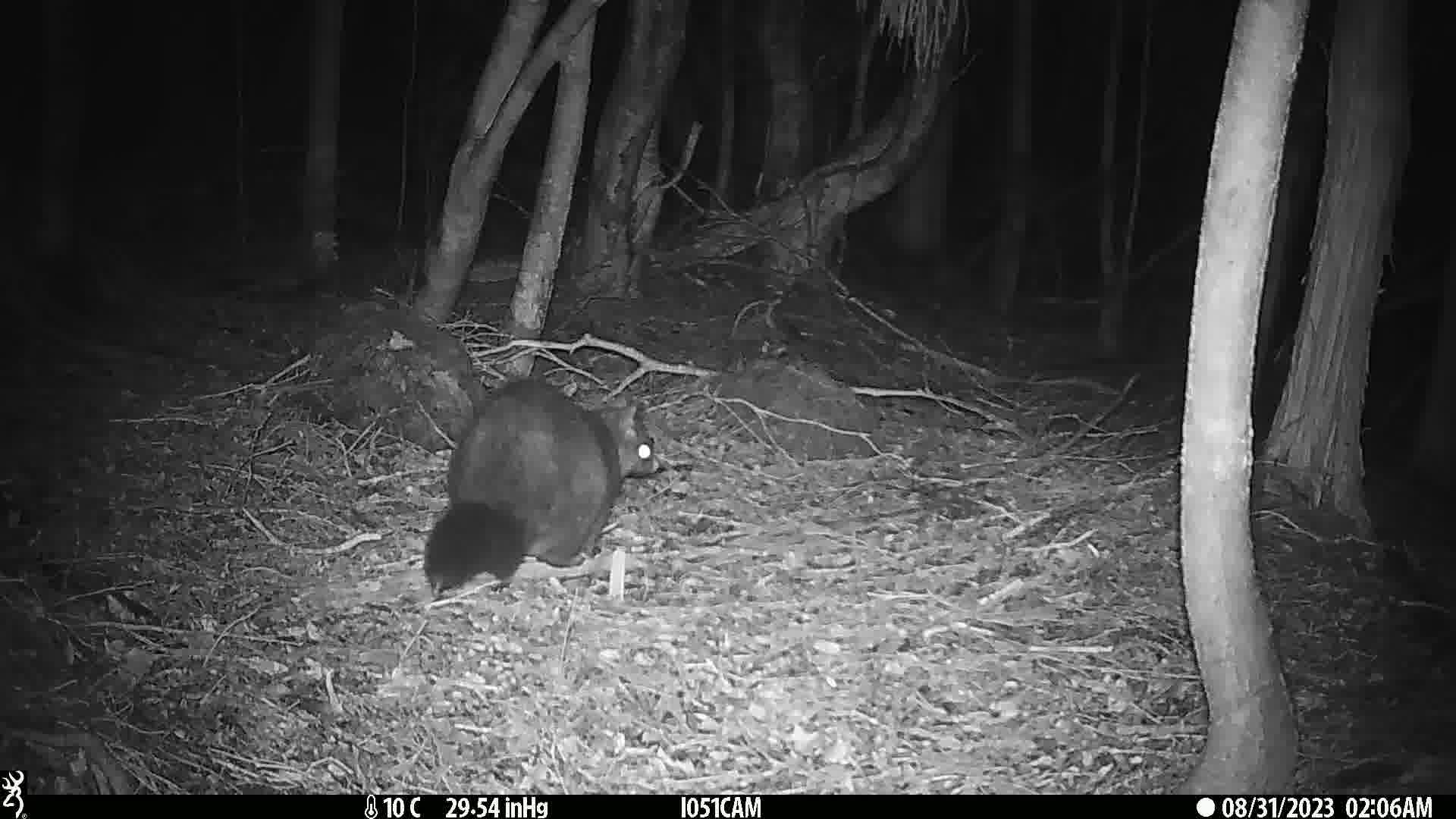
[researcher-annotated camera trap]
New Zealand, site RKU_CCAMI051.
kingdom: Animalia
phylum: Chordata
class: Mammalia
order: Diprotodontia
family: Phalangeridae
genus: Trichosurus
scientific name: Trichosurus vulpecula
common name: common brushtail possum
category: possum